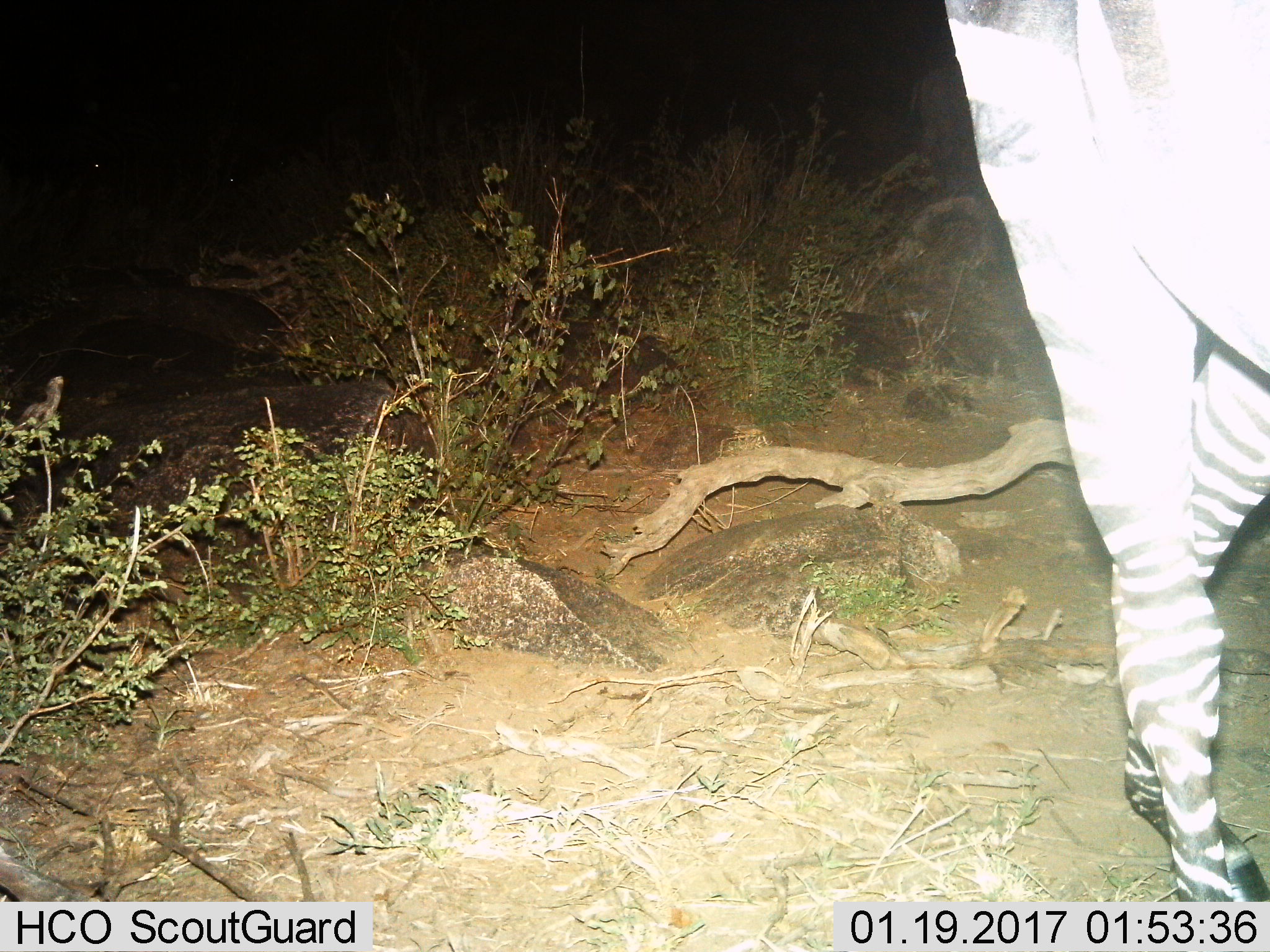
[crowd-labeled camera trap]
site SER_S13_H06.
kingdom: Animalia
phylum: Chordata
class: Mammalia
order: Perissodactyla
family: Equidae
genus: Equus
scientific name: Equus quagga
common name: plains zebra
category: zebraplains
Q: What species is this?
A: Zebraplains (plains zebra) (Equus quagga).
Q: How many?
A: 1.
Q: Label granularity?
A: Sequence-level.